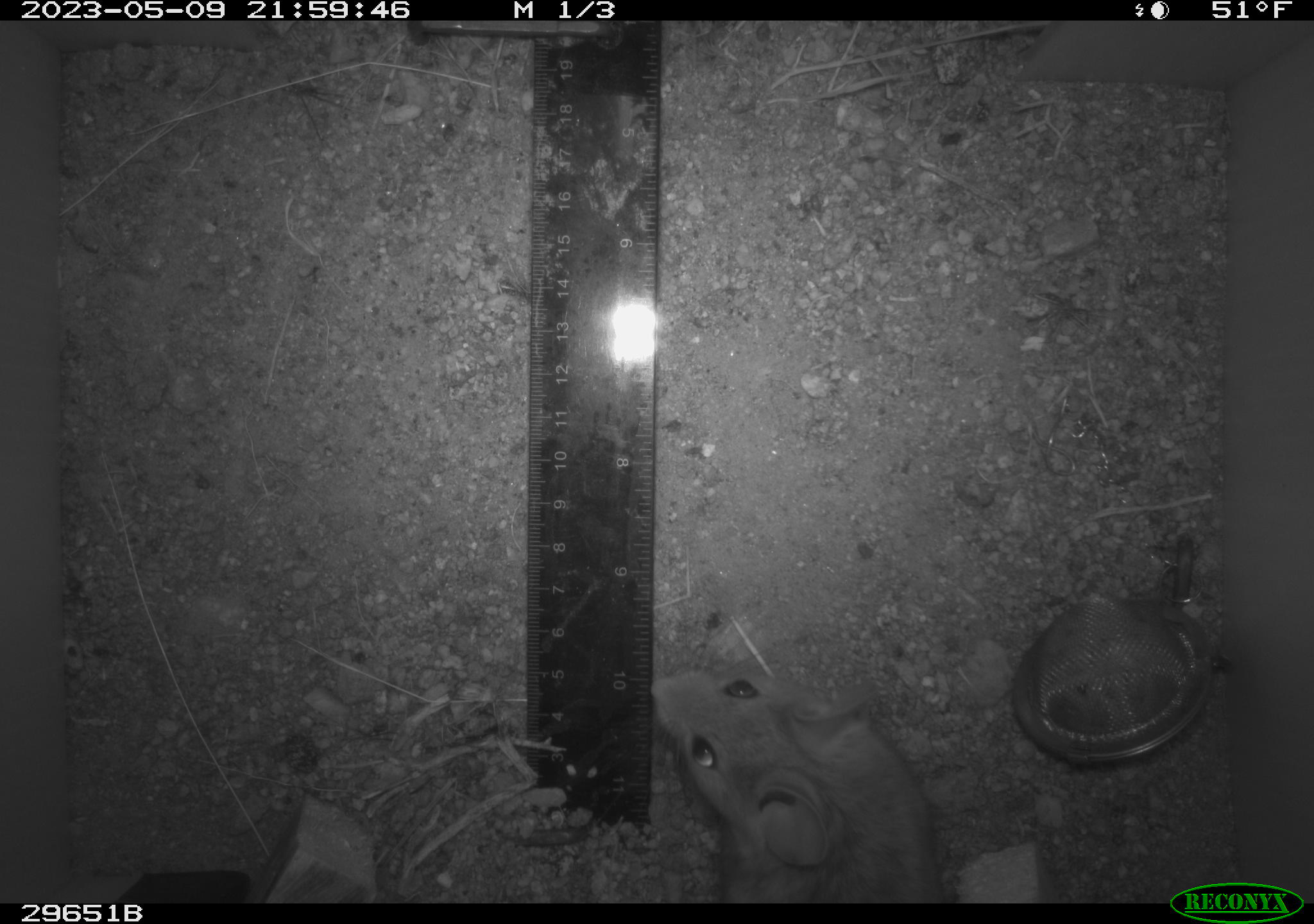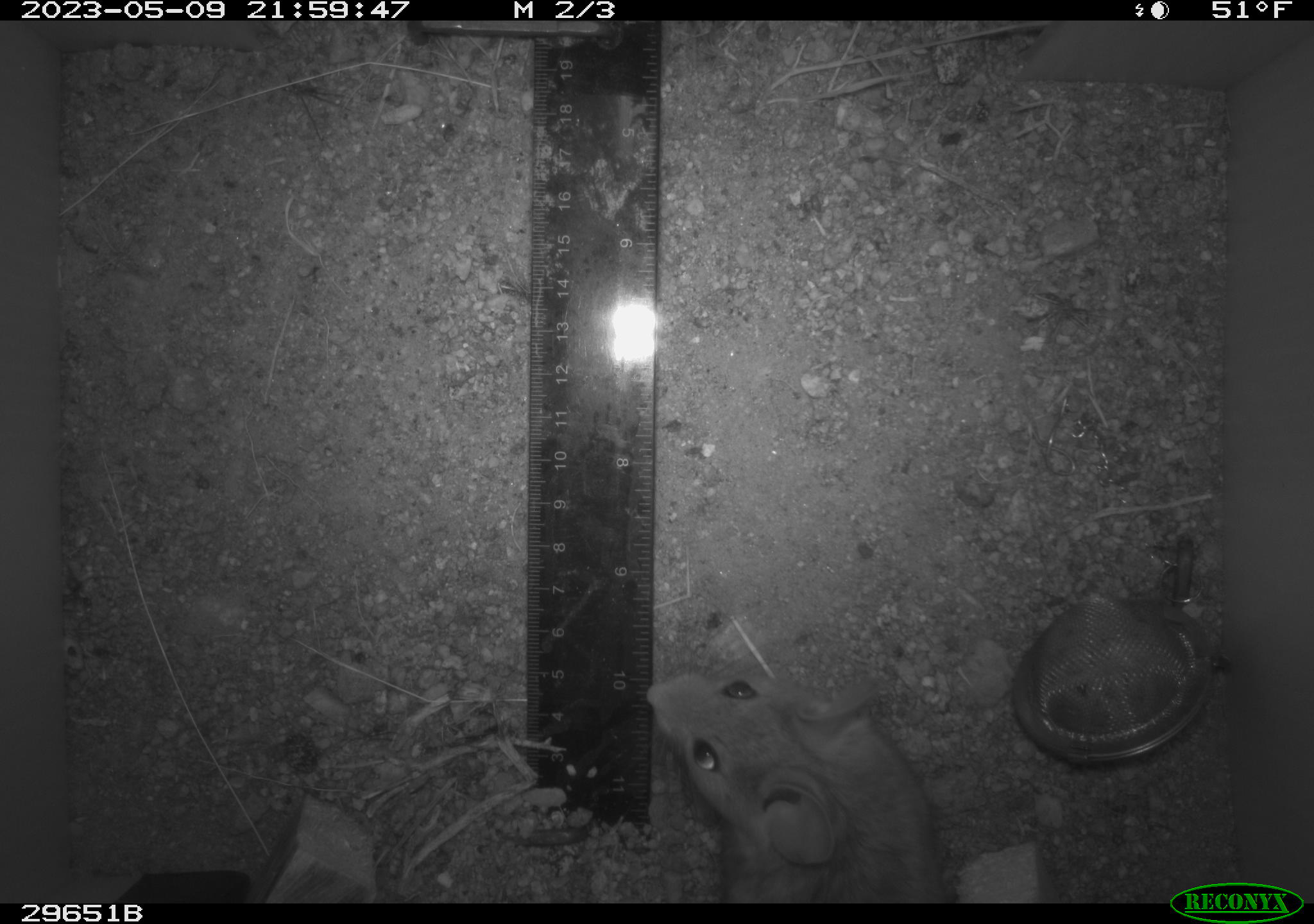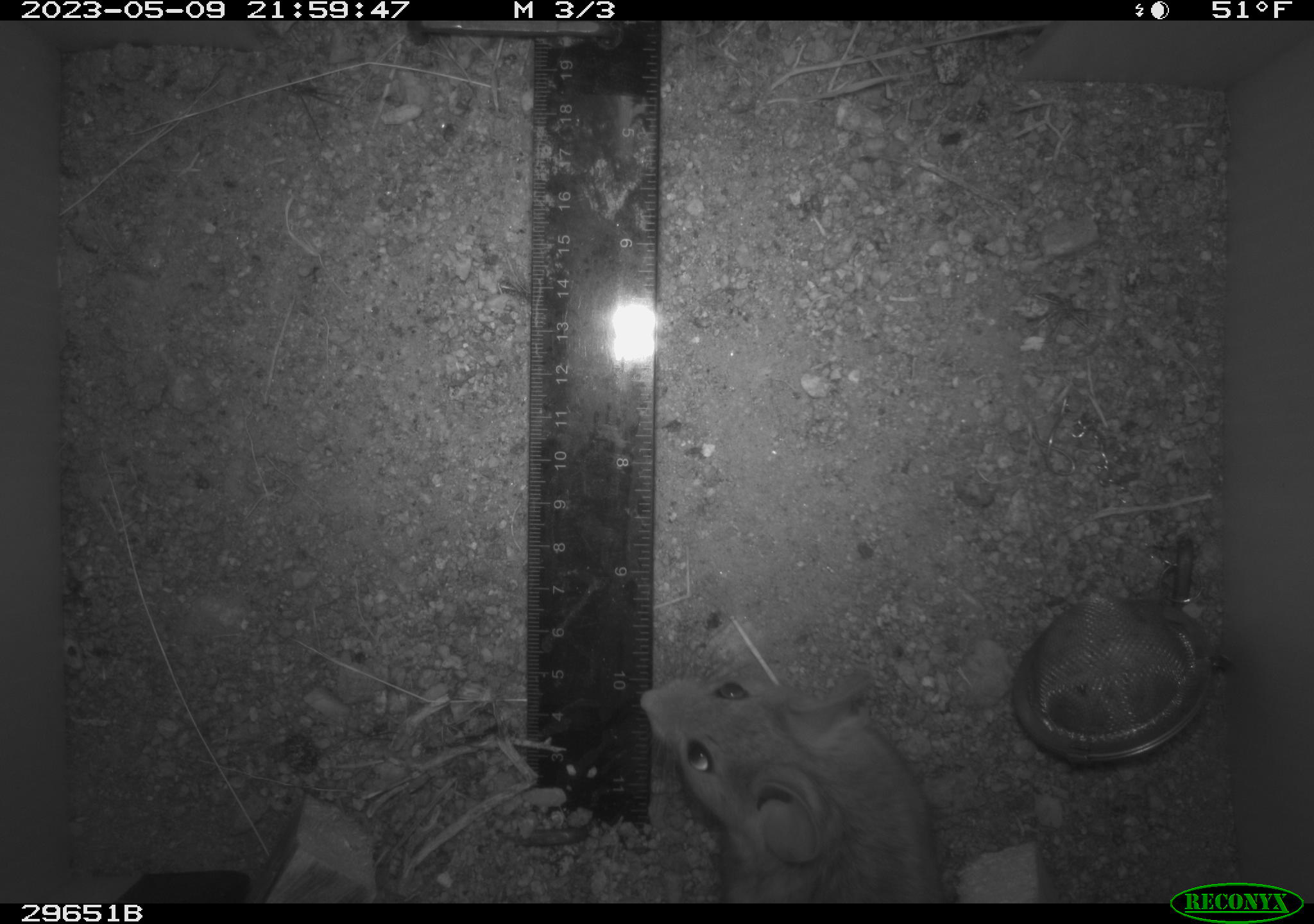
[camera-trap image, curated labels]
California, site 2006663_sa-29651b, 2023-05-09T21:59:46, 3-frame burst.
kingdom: Animalia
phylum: Chordata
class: Mammalia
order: Rodentia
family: Cricetidae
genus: Neotoma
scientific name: Neotoma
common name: pack rat or woodrat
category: neotoma species